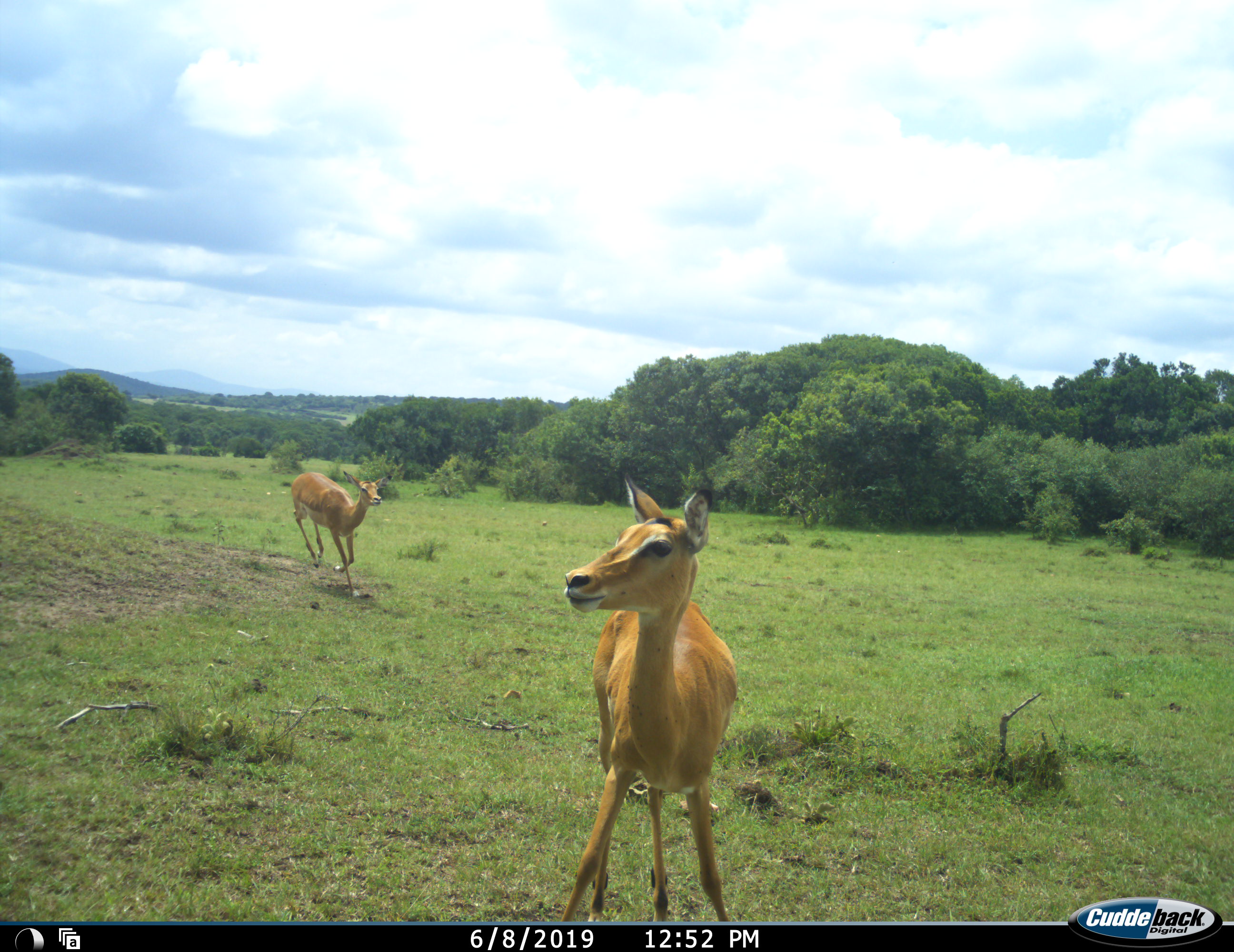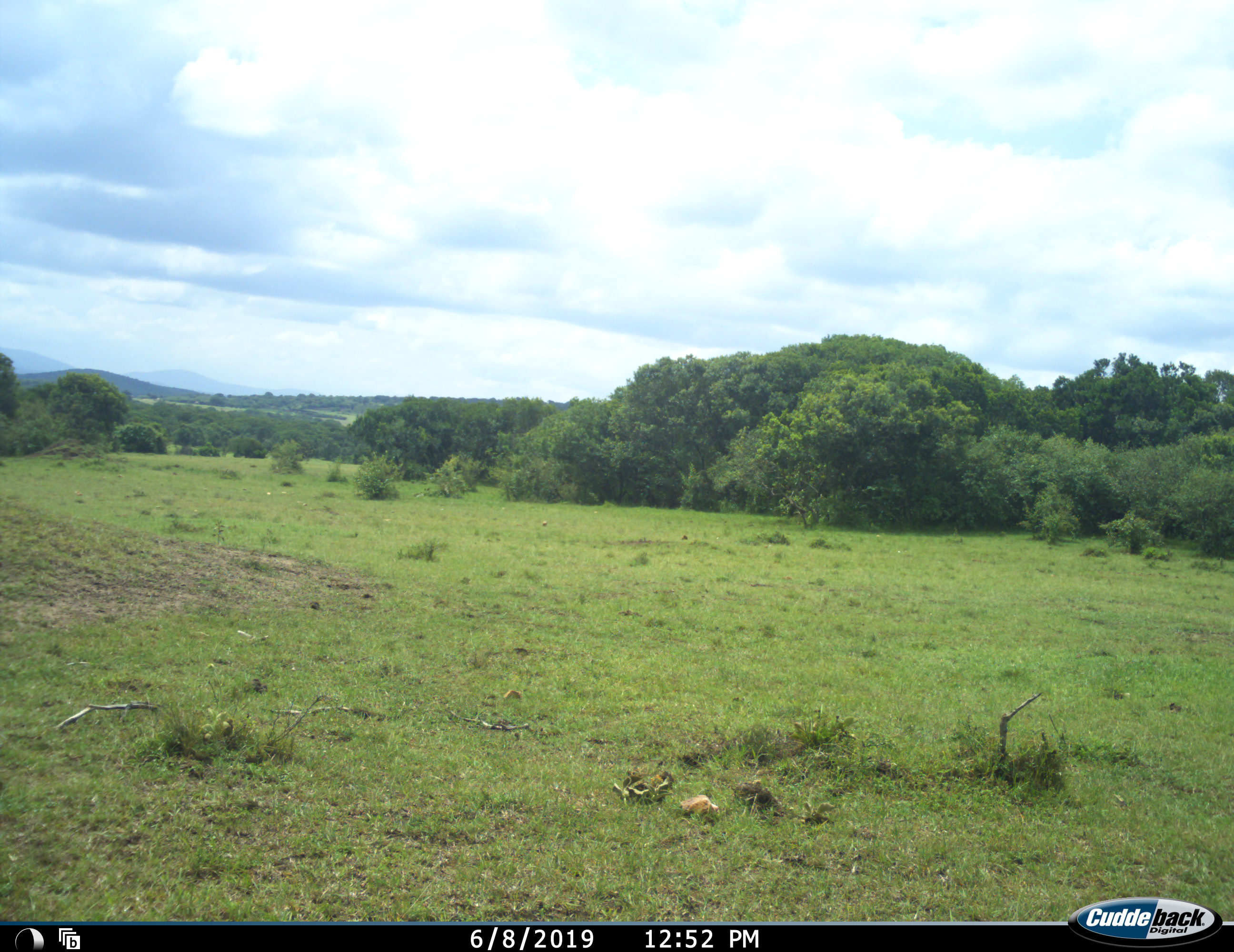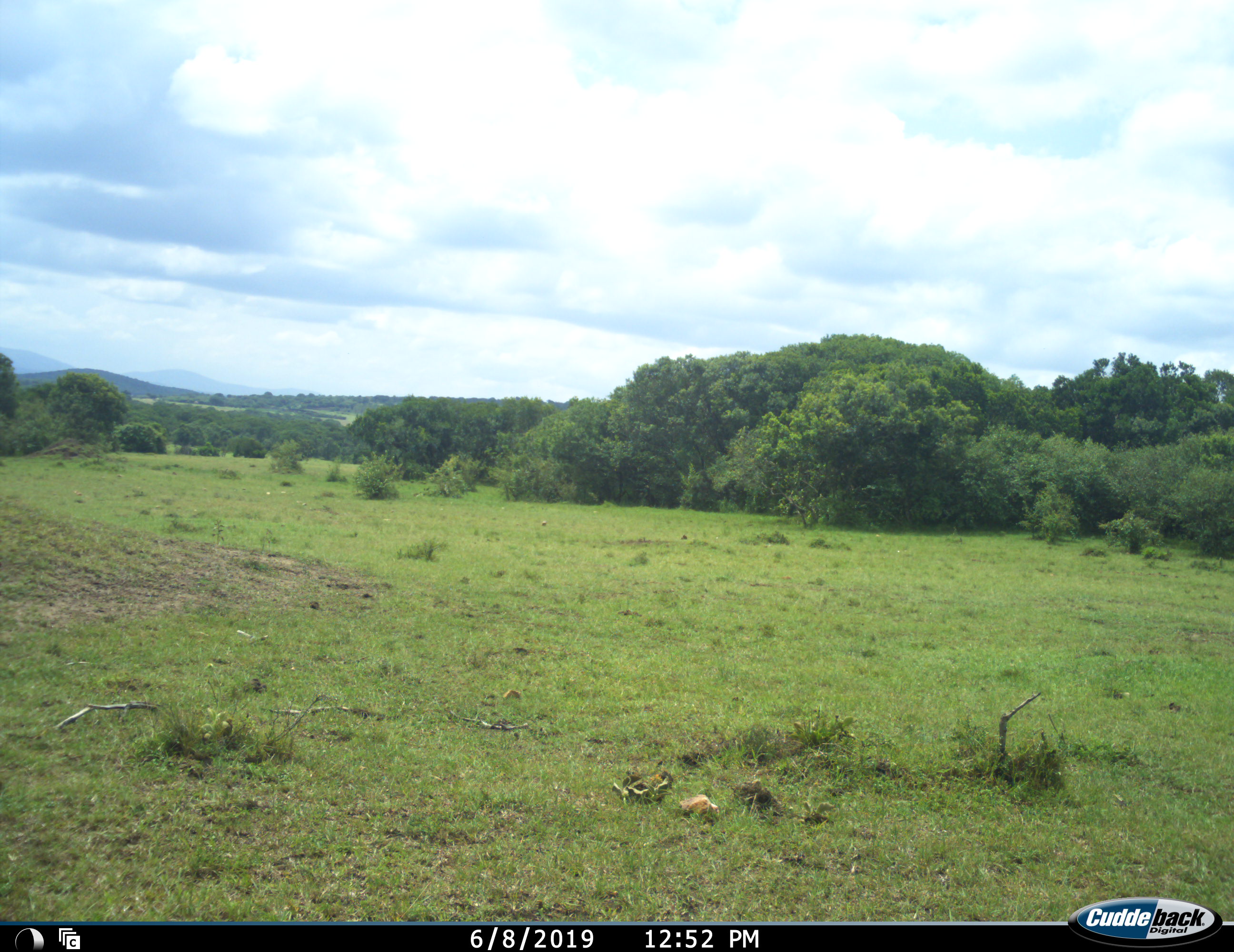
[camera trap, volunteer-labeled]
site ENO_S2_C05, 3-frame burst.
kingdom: Animalia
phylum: Chordata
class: Mammalia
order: Artiodactyla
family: Bovidae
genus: Aepyceros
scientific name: Aepyceros melampus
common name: impala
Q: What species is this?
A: Impala (Aepyceros melampus).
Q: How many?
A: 2.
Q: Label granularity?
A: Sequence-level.